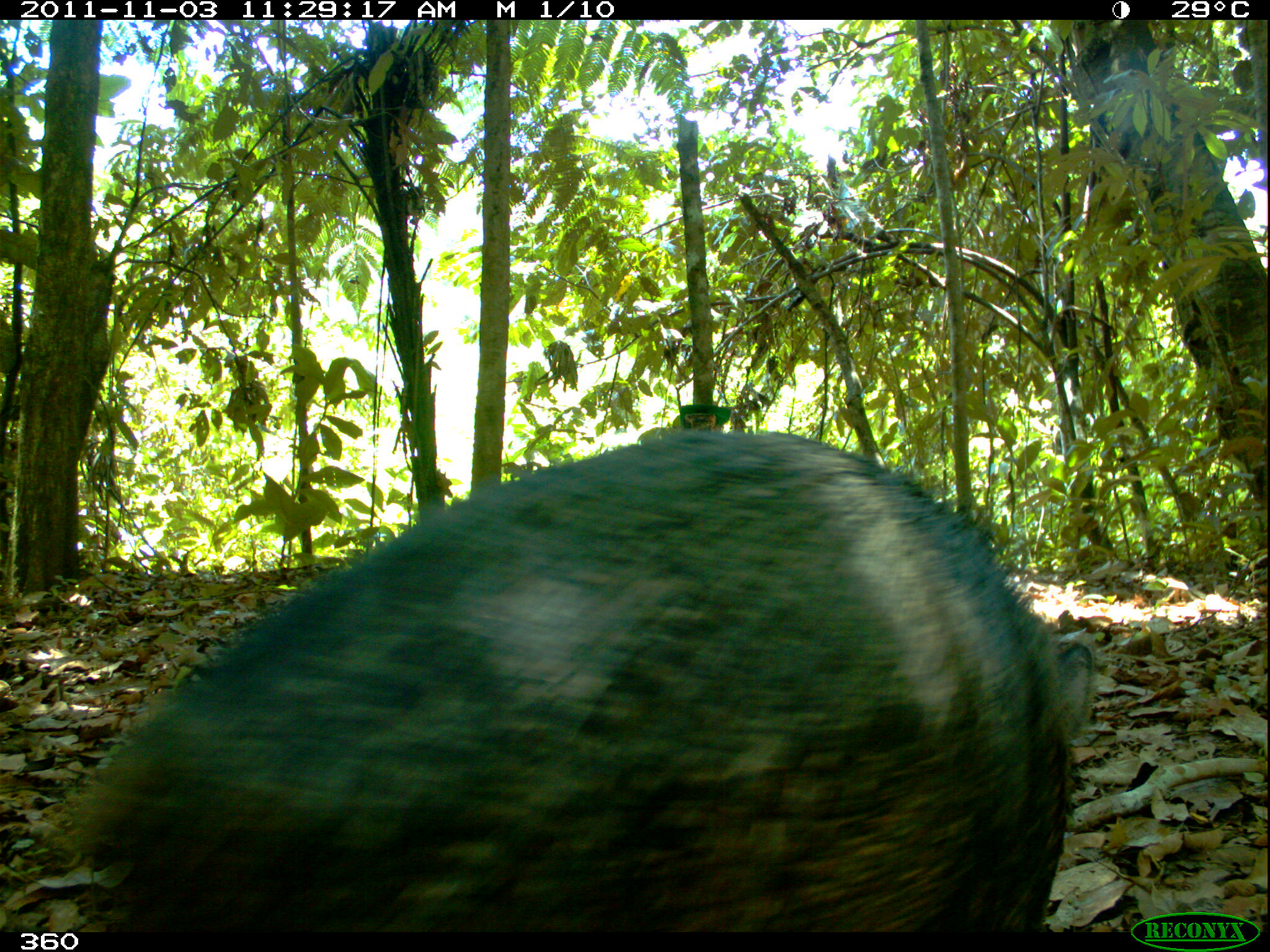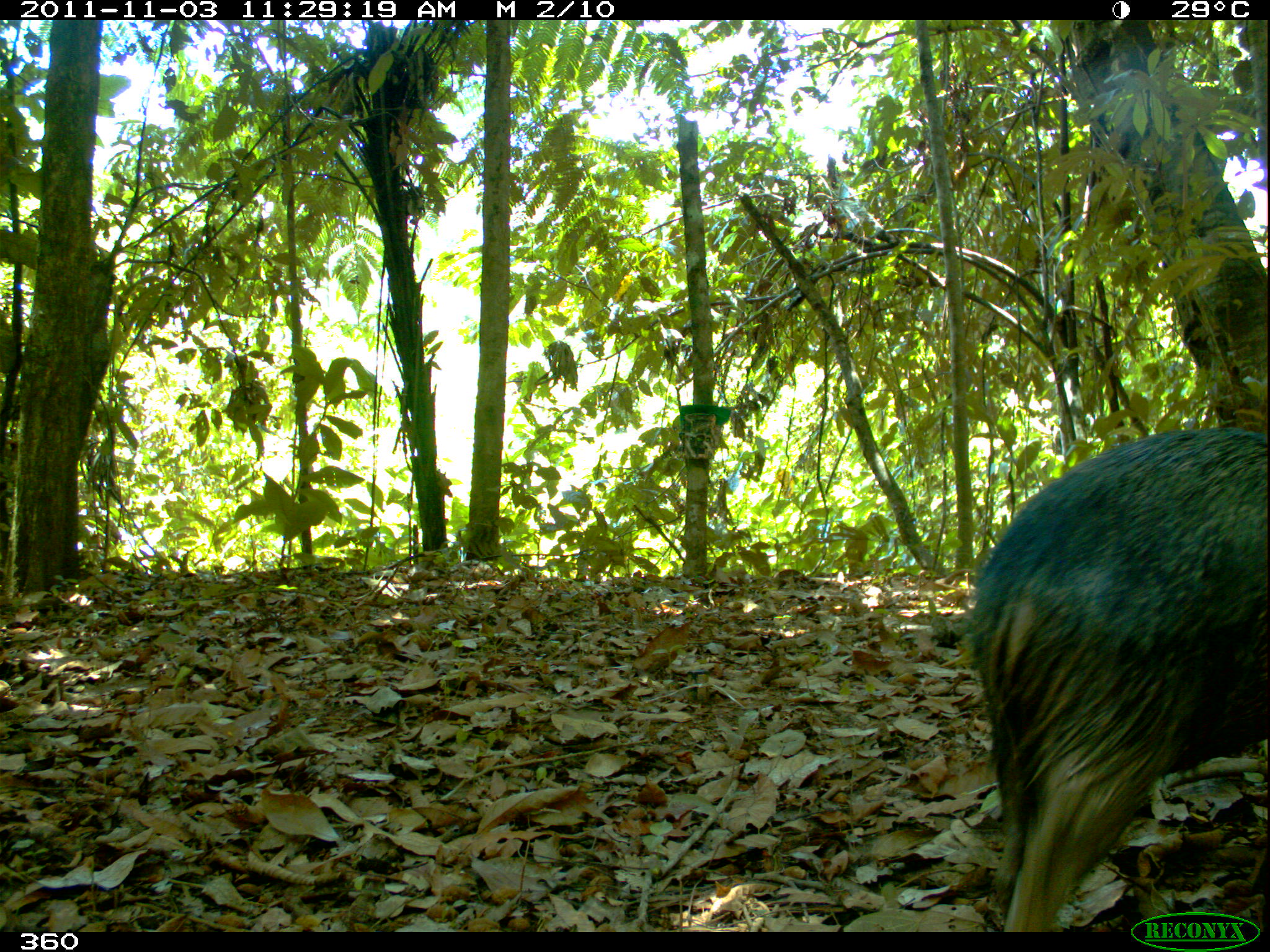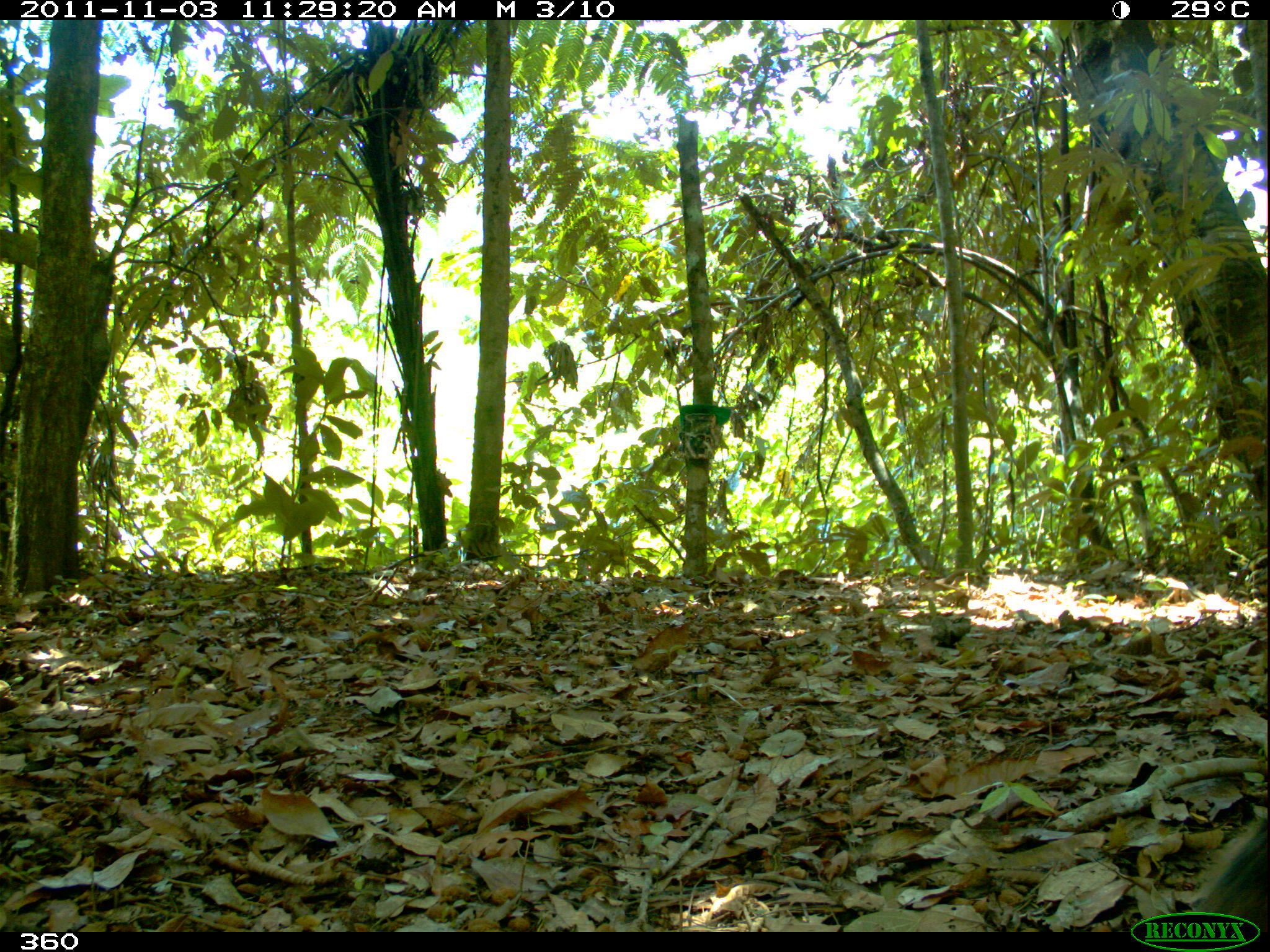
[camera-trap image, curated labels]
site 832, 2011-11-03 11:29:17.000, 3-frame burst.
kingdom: Animalia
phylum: Chordata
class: Mammalia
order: Artiodactyla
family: Tayassuidae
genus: Pecari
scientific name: Pecari tajacu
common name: collared peccary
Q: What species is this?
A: Pecari tajacu (collared peccary).